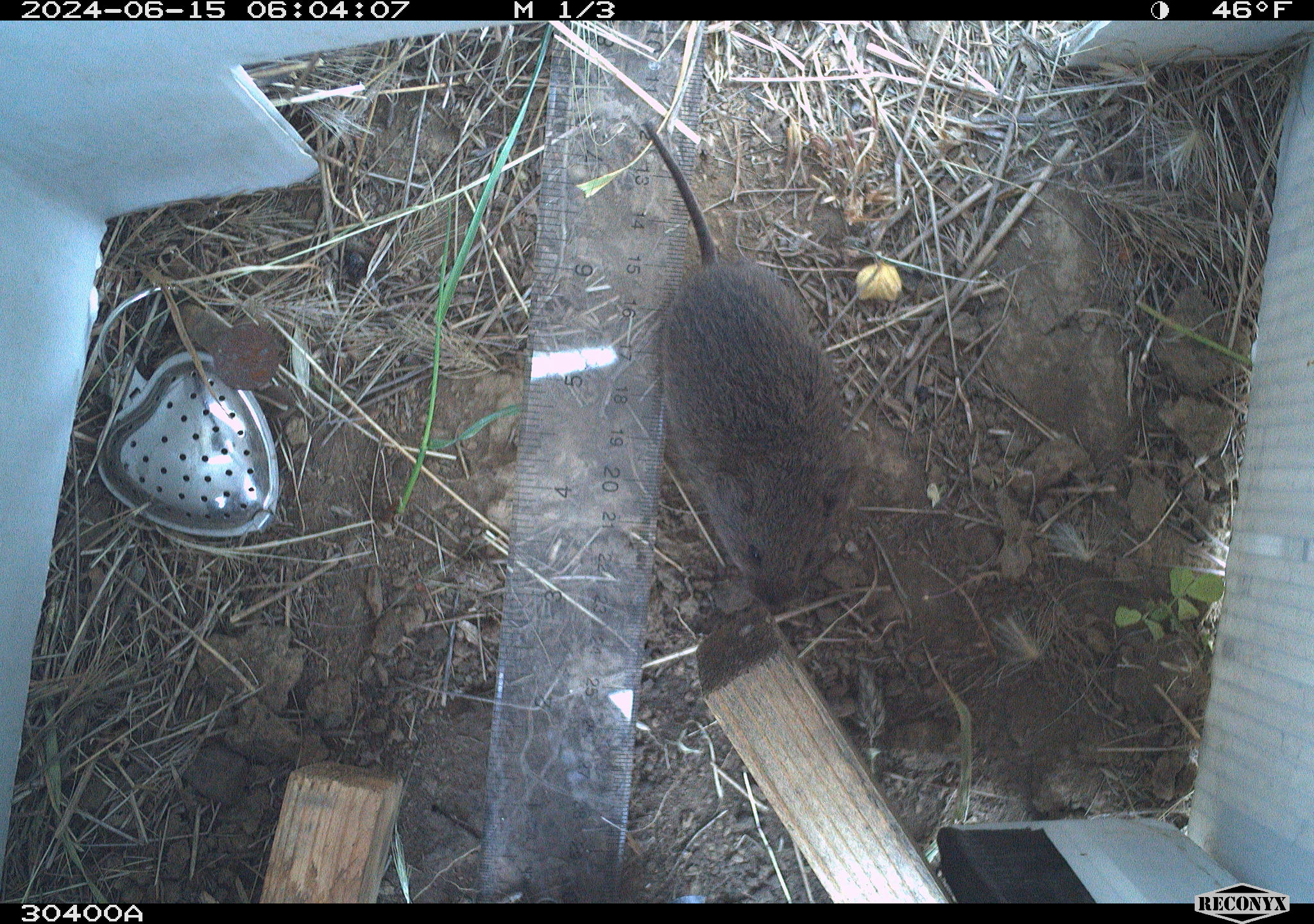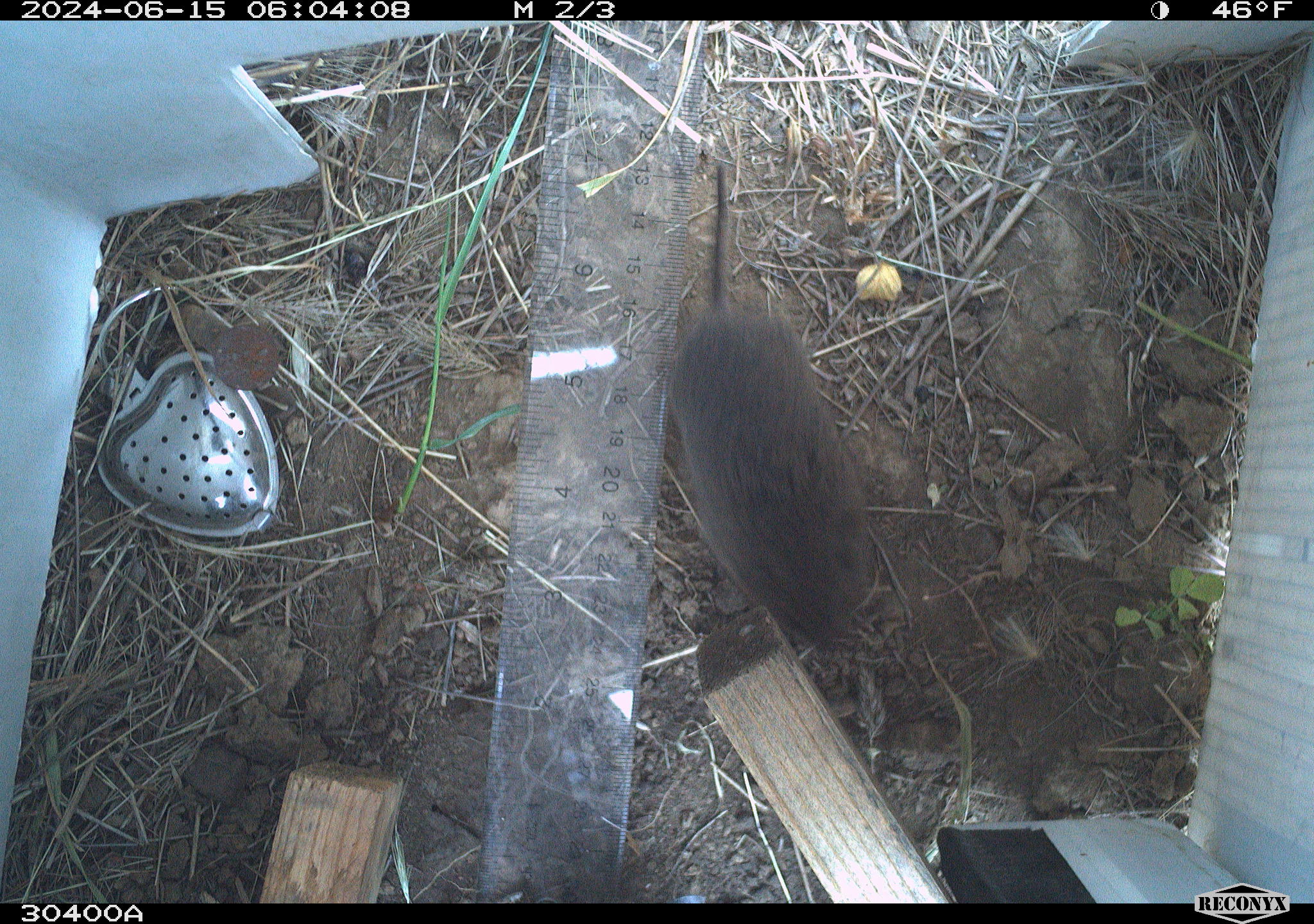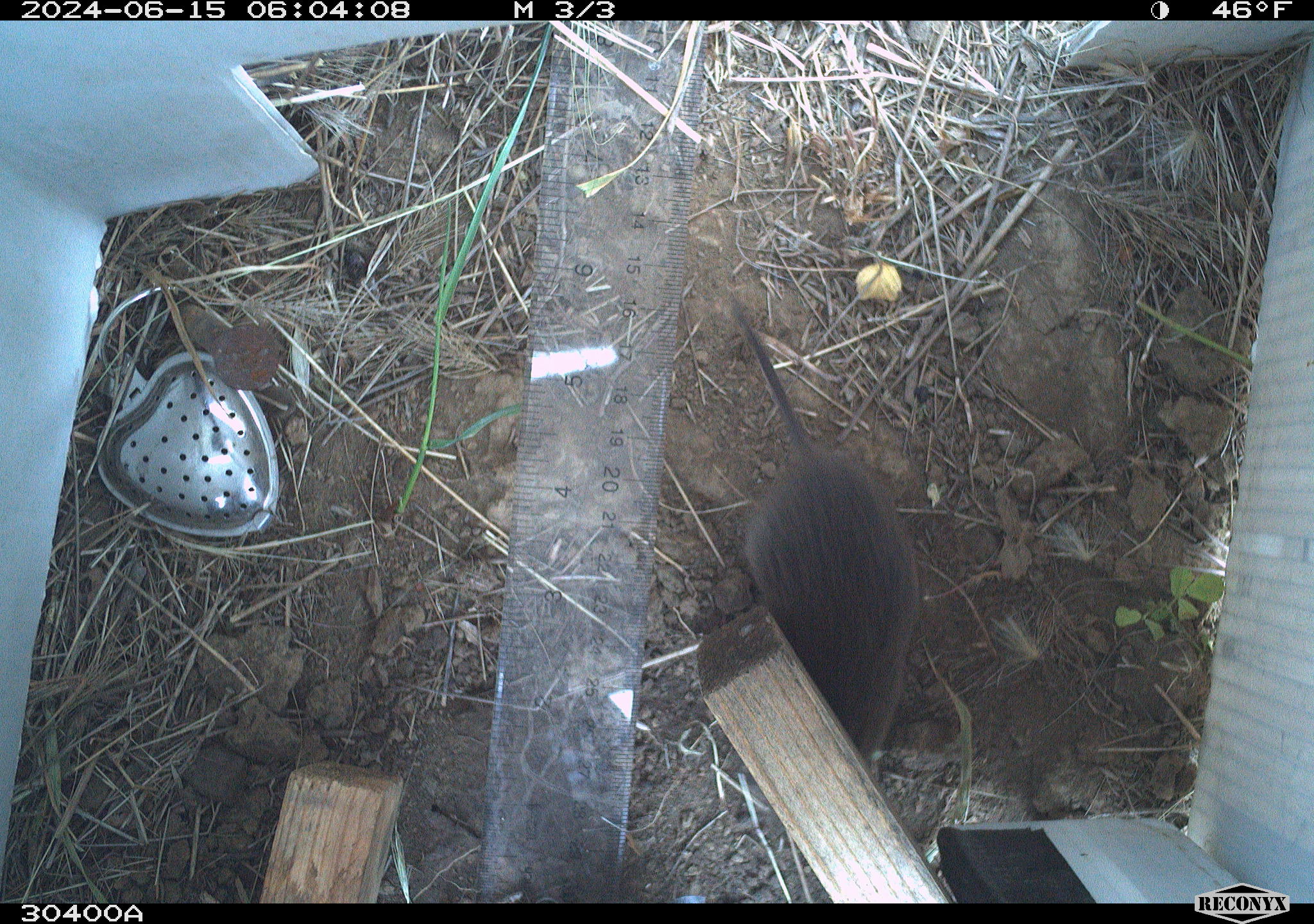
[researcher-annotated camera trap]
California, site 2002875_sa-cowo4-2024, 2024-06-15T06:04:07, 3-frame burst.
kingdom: Animalia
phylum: Chordata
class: Mammalia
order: Rodentia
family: Cricetidae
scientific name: Arvicolinae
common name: voles, lemmings, and muskrats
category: arvicolinae subfamily